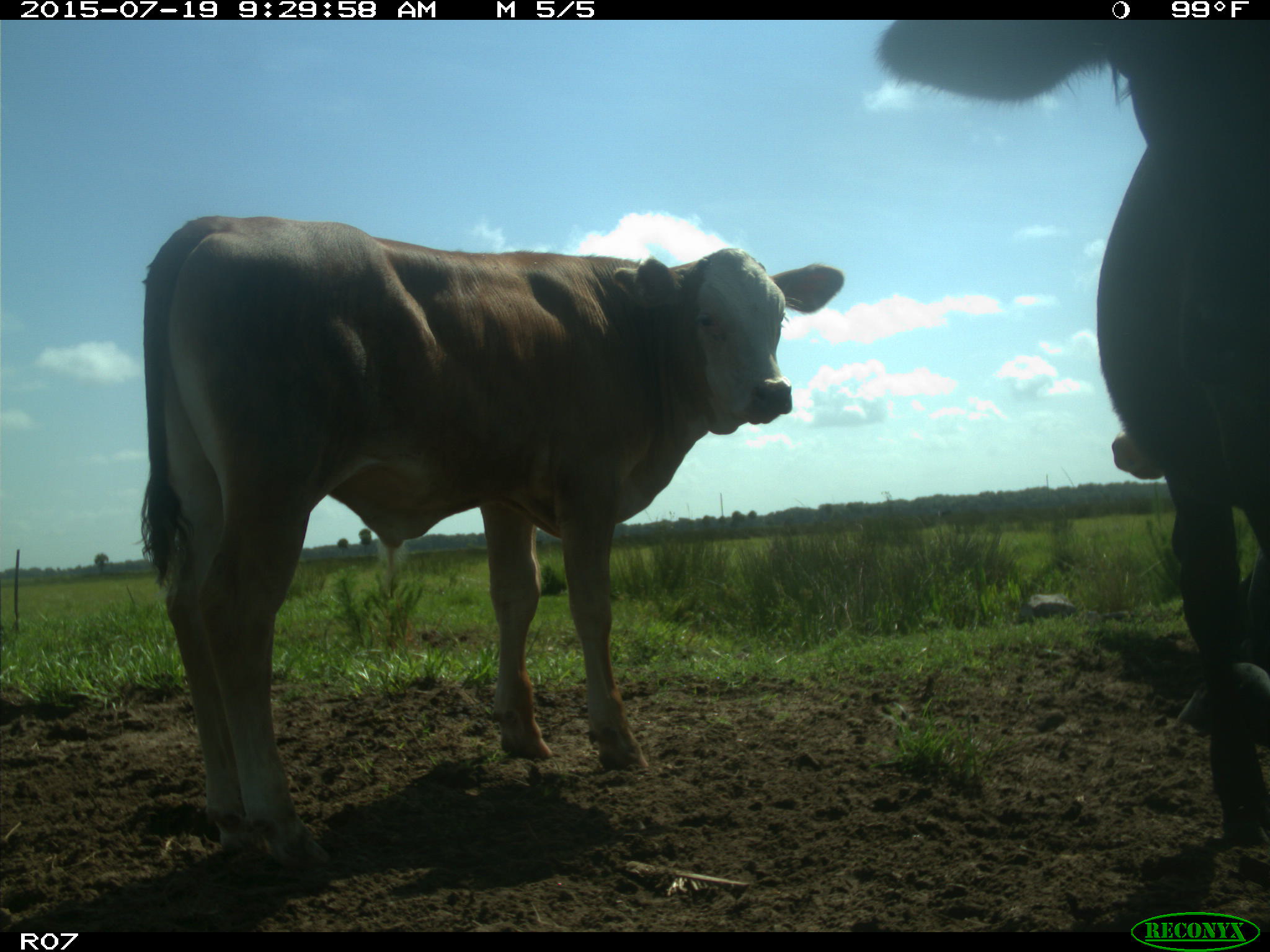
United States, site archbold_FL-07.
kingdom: Animalia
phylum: Chordata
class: Mammalia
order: Artiodactyla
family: Bovidae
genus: Bos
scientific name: Bos taurus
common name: domestic cow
Bos taurus (domestic cow).